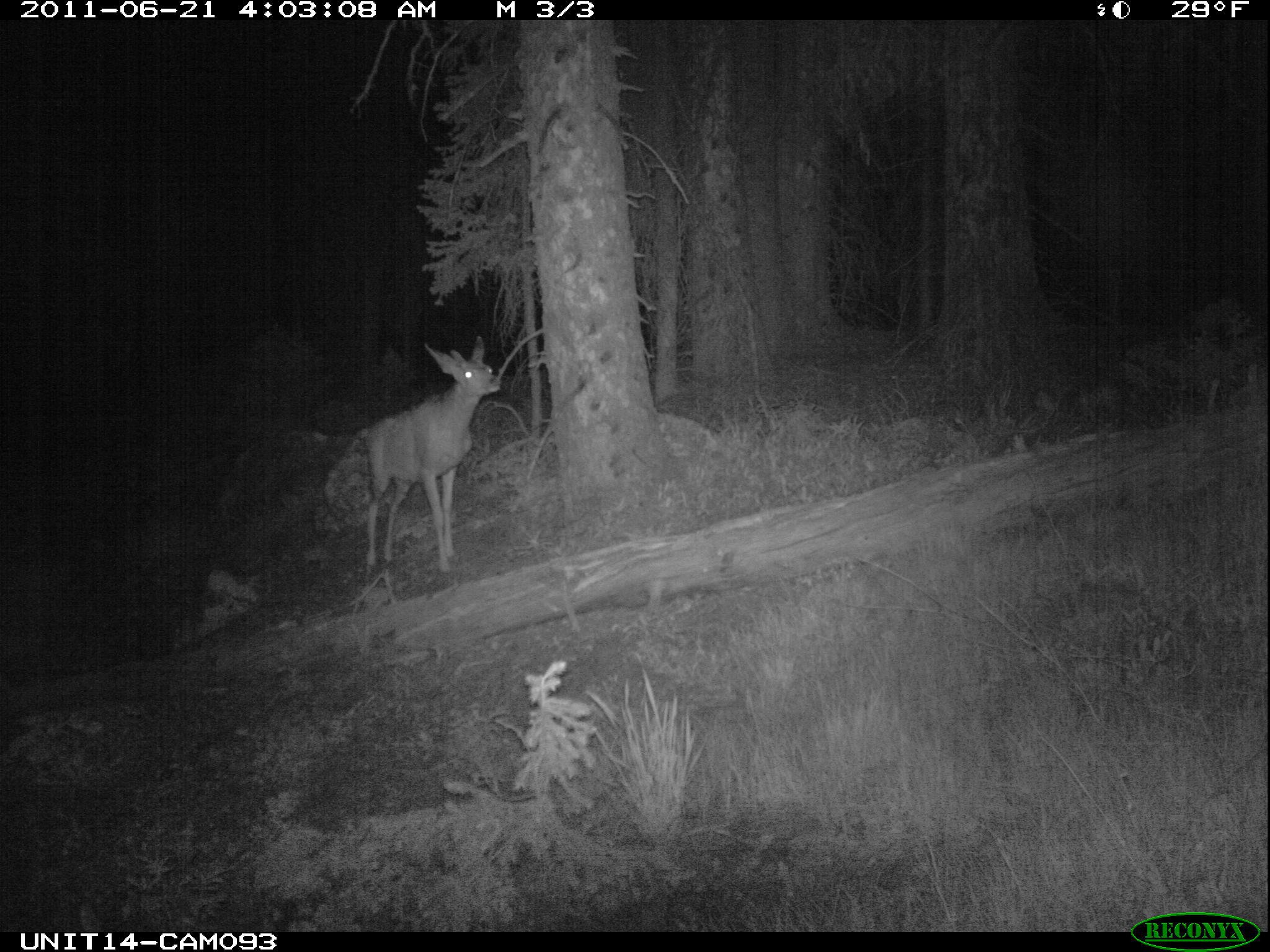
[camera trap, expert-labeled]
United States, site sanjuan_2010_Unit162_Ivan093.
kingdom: Animalia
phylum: Chordata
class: Mammalia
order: Artiodactyla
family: Cervidae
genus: Odocoileus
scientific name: Odocoileus hemionus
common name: mule deer